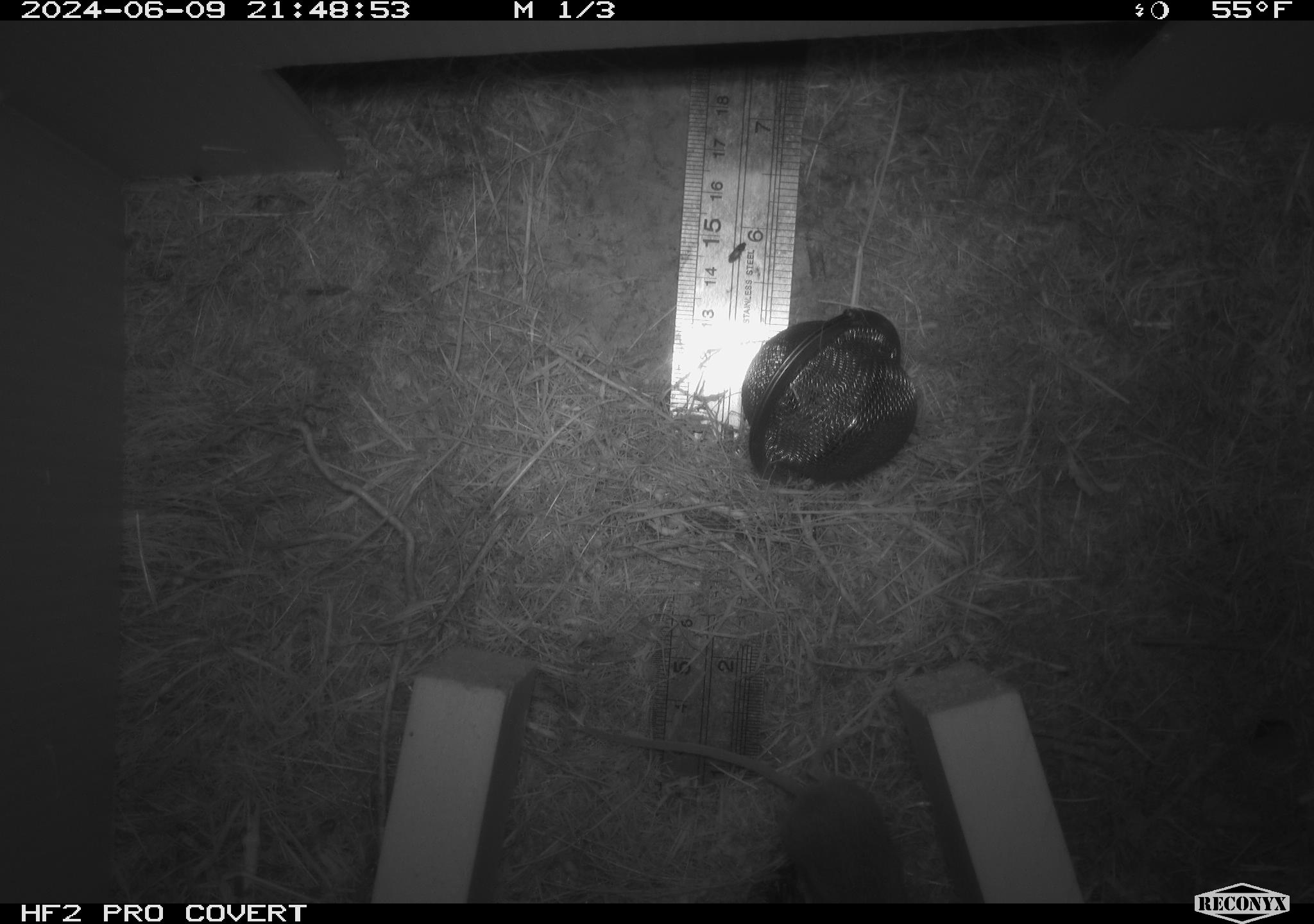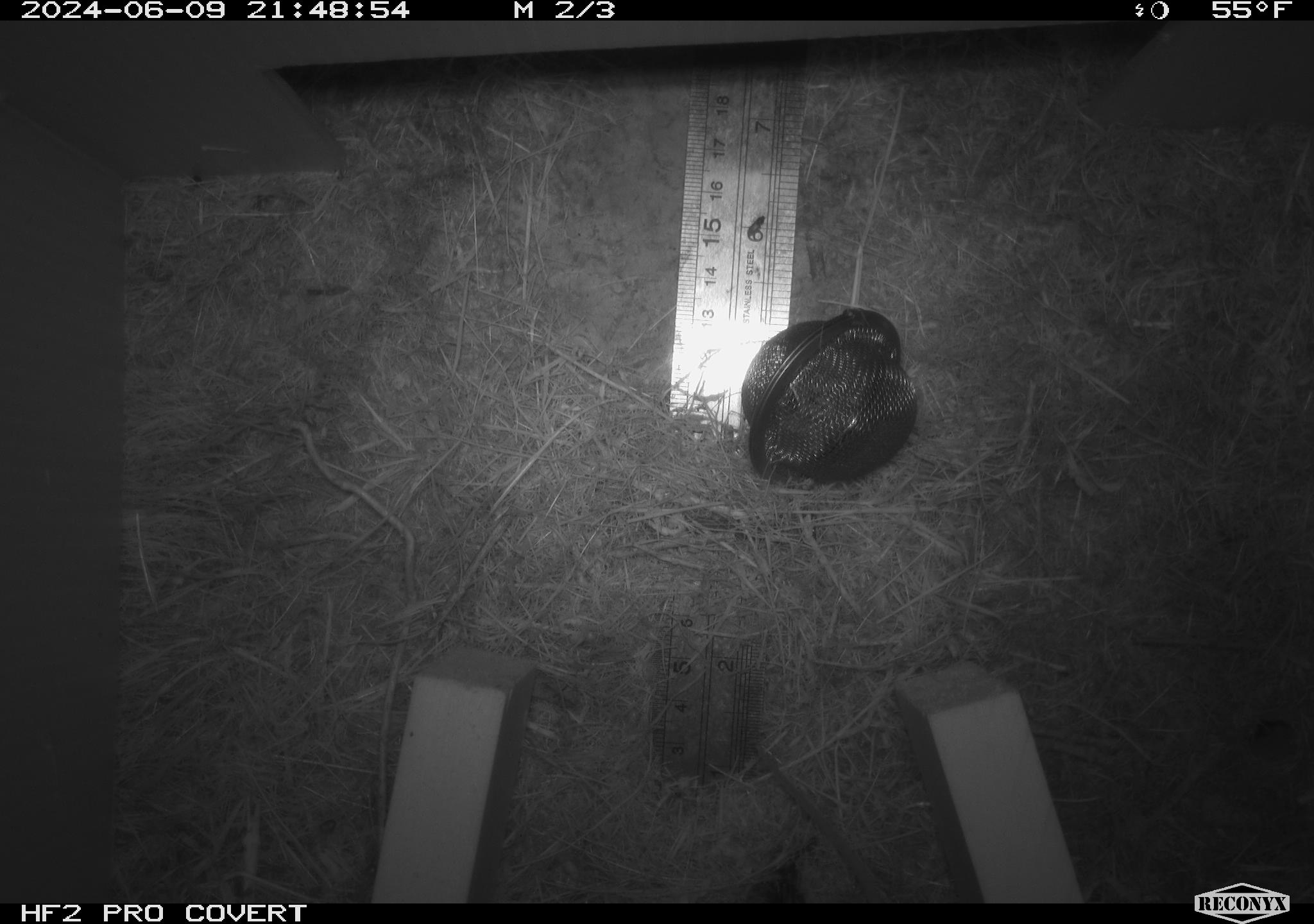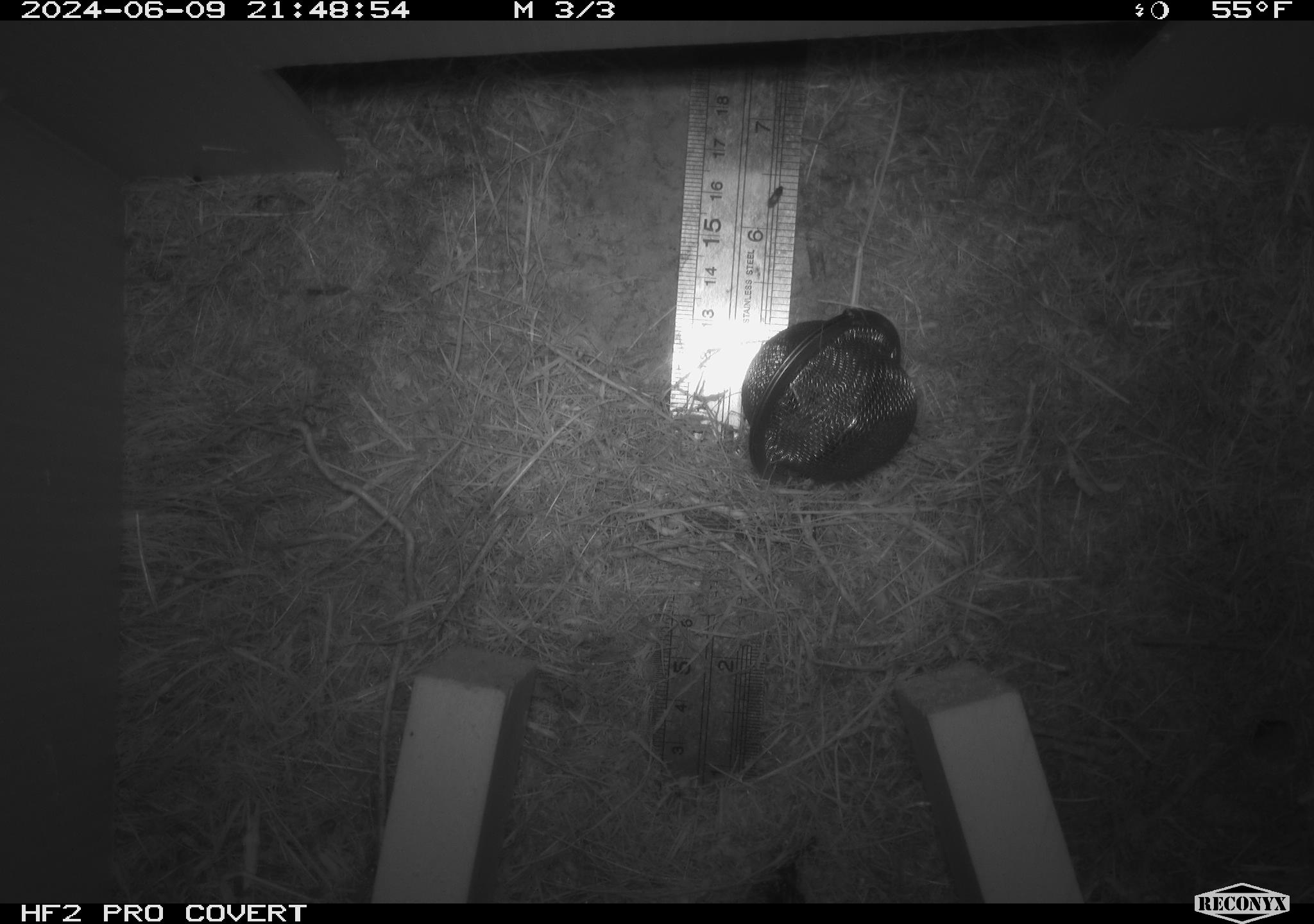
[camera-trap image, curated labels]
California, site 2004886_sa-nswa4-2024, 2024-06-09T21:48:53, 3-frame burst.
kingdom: Animalia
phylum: Chordata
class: Mammalia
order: Rodentia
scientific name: Rodentia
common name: rodent